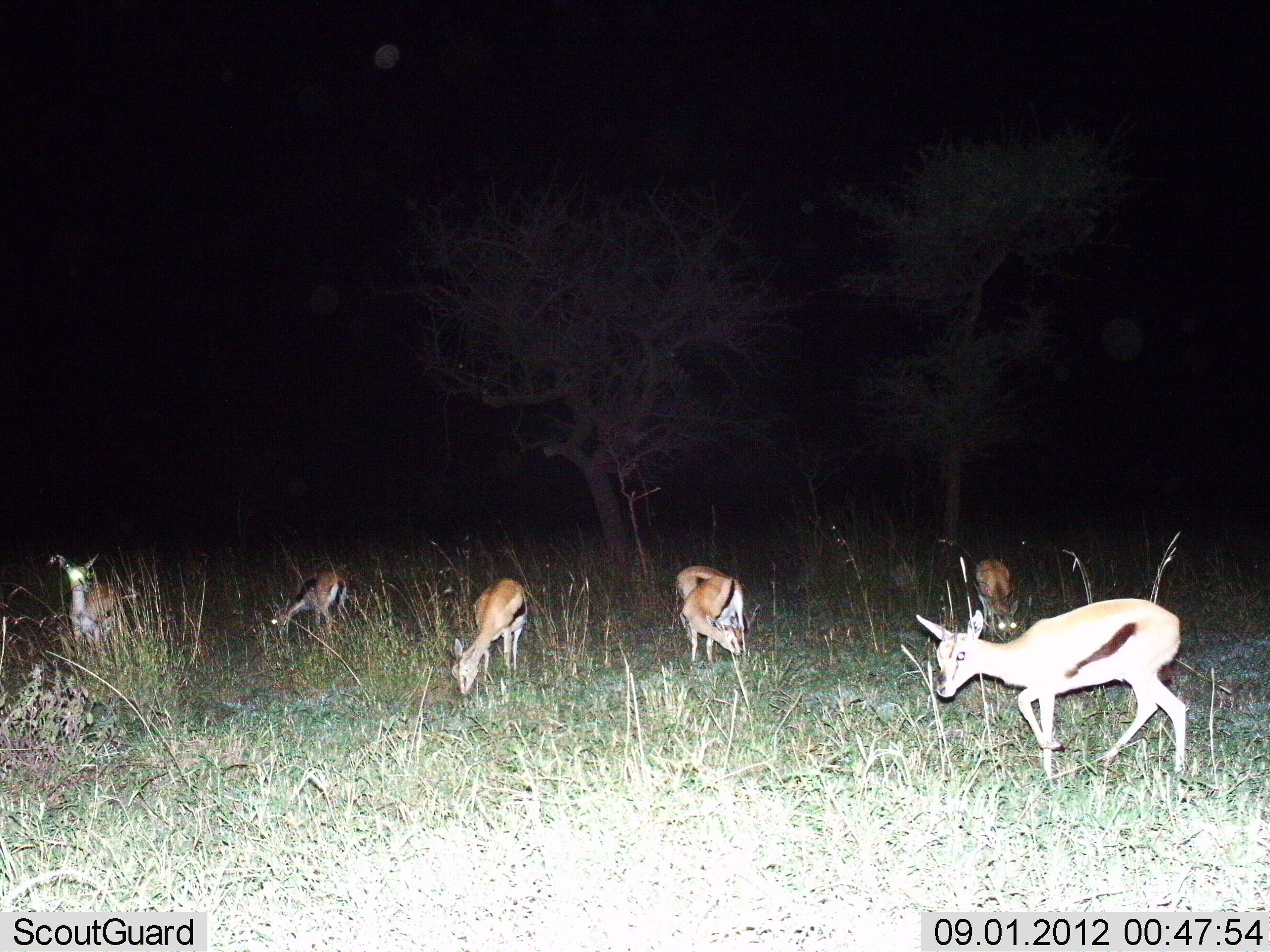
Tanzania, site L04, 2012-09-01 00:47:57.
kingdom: Animalia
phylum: Chordata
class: Mammalia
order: Artiodactyla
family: Bovidae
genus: Eudorcas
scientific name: Eudorcas thomsonii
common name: thomson's gazelle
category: gazellethomsons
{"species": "gazellethomsons (thomson's gazelle) (Eudorcas thomsonii)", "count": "6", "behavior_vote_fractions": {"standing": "40%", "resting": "0%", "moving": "30%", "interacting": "0%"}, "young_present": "10%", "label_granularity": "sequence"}